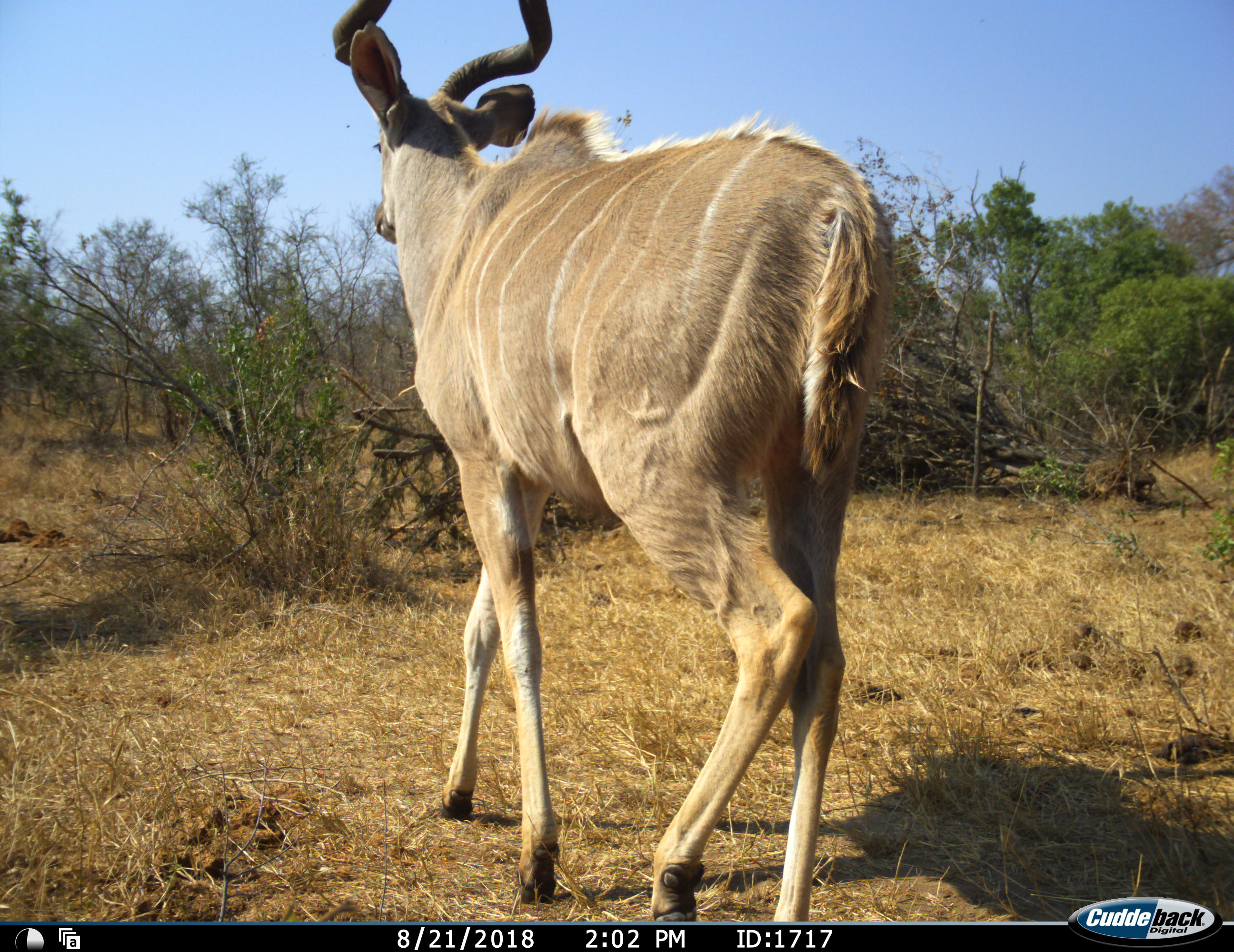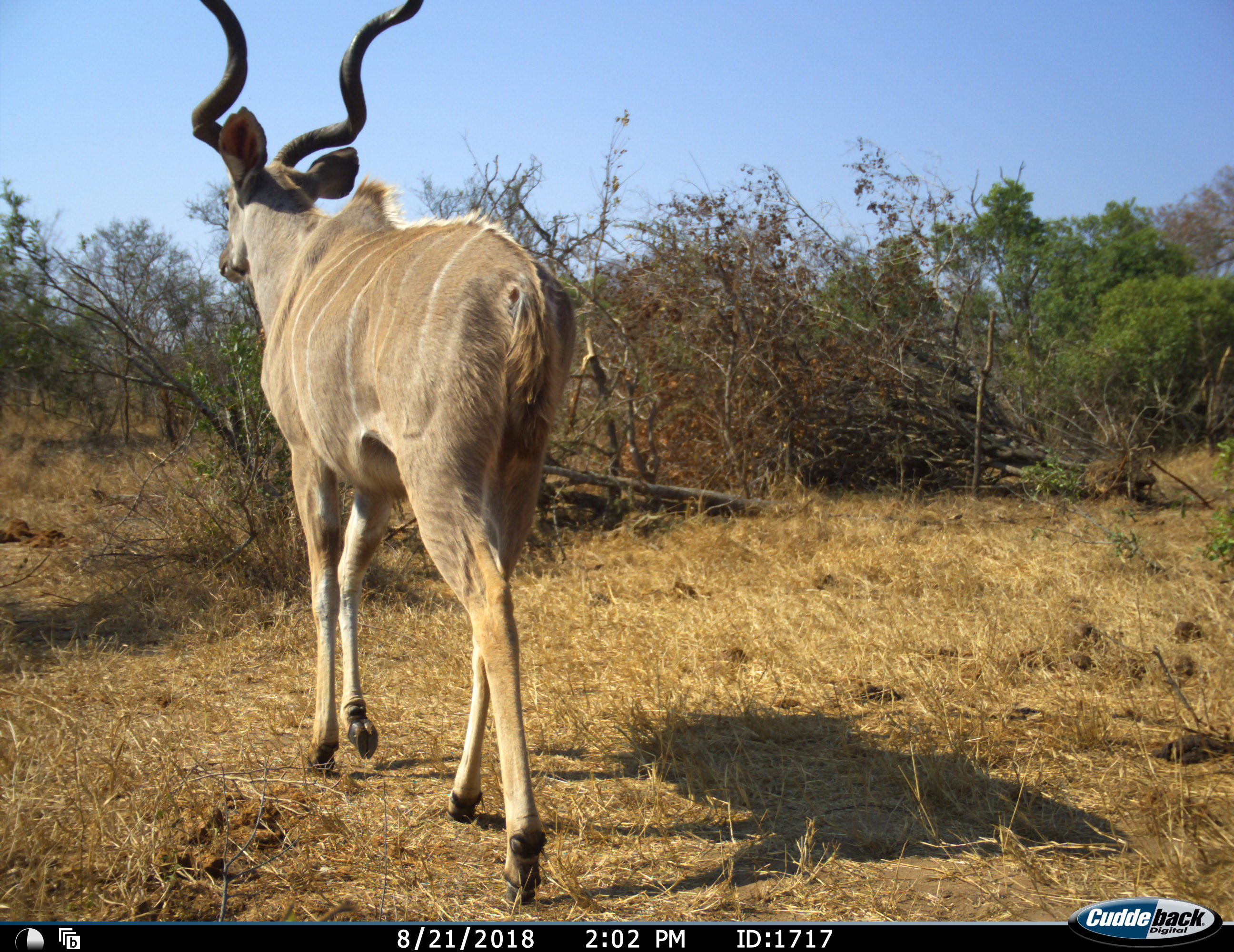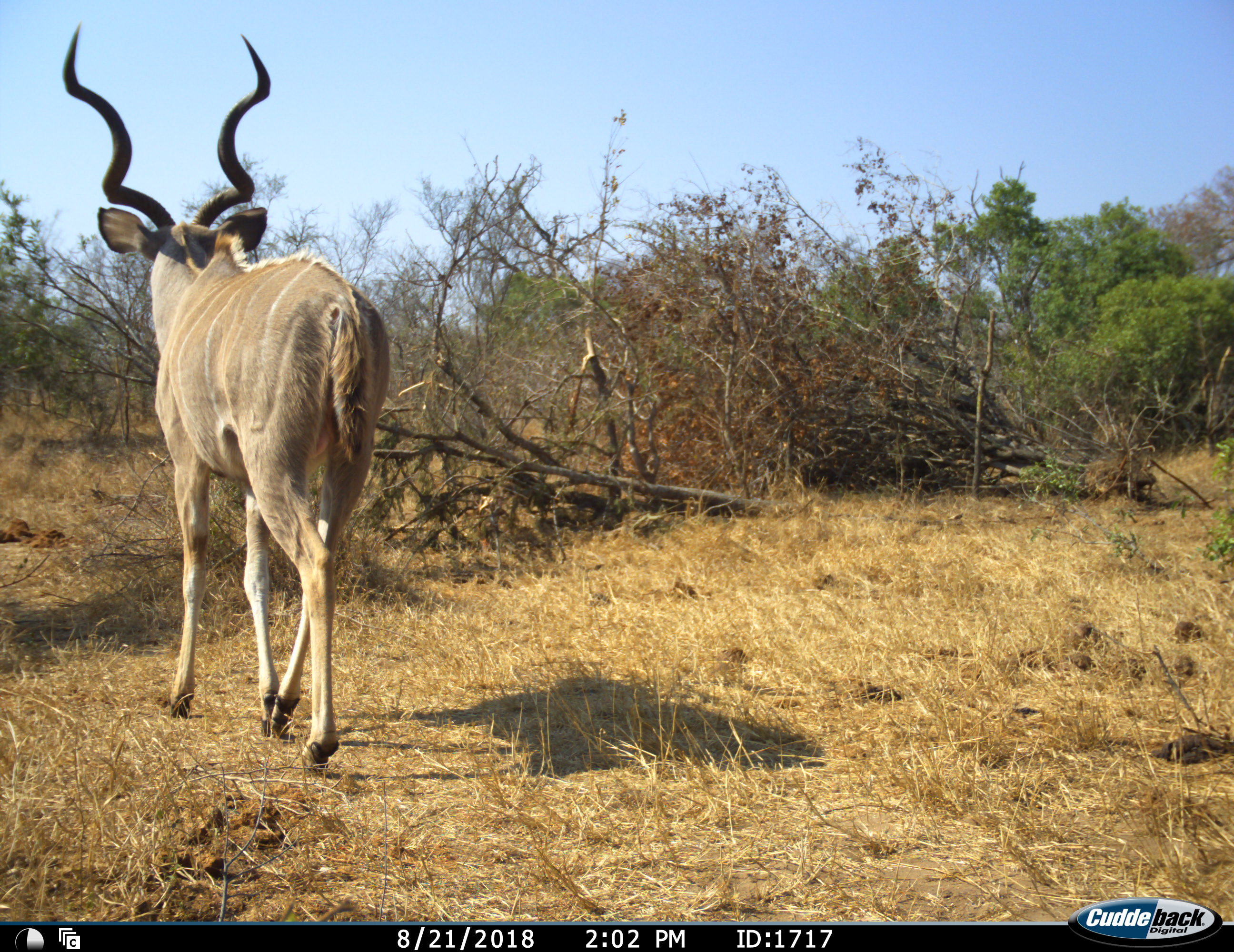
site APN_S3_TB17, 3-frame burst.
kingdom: Animalia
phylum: Chordata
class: Mammalia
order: Artiodactyla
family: Bovidae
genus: Tragelaphus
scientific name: Tragelaphus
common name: kudu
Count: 1.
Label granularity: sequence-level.